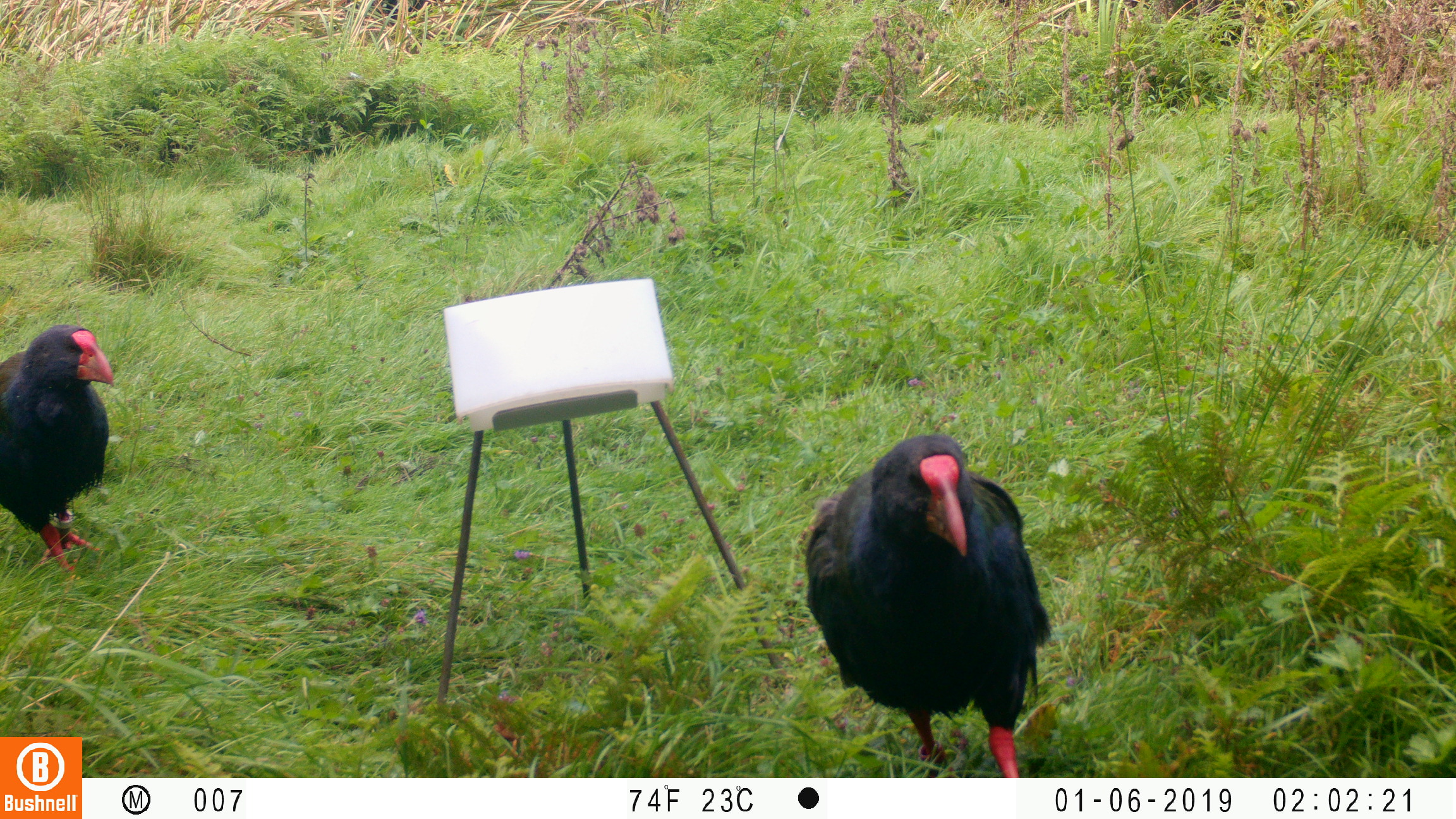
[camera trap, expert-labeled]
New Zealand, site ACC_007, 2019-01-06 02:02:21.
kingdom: Animalia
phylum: Chordata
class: Aves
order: Gruiformes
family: Rallidae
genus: Porphyrio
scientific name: Porphyrio mantelli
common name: takahe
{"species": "takahe (Porphyrio mantelli)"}